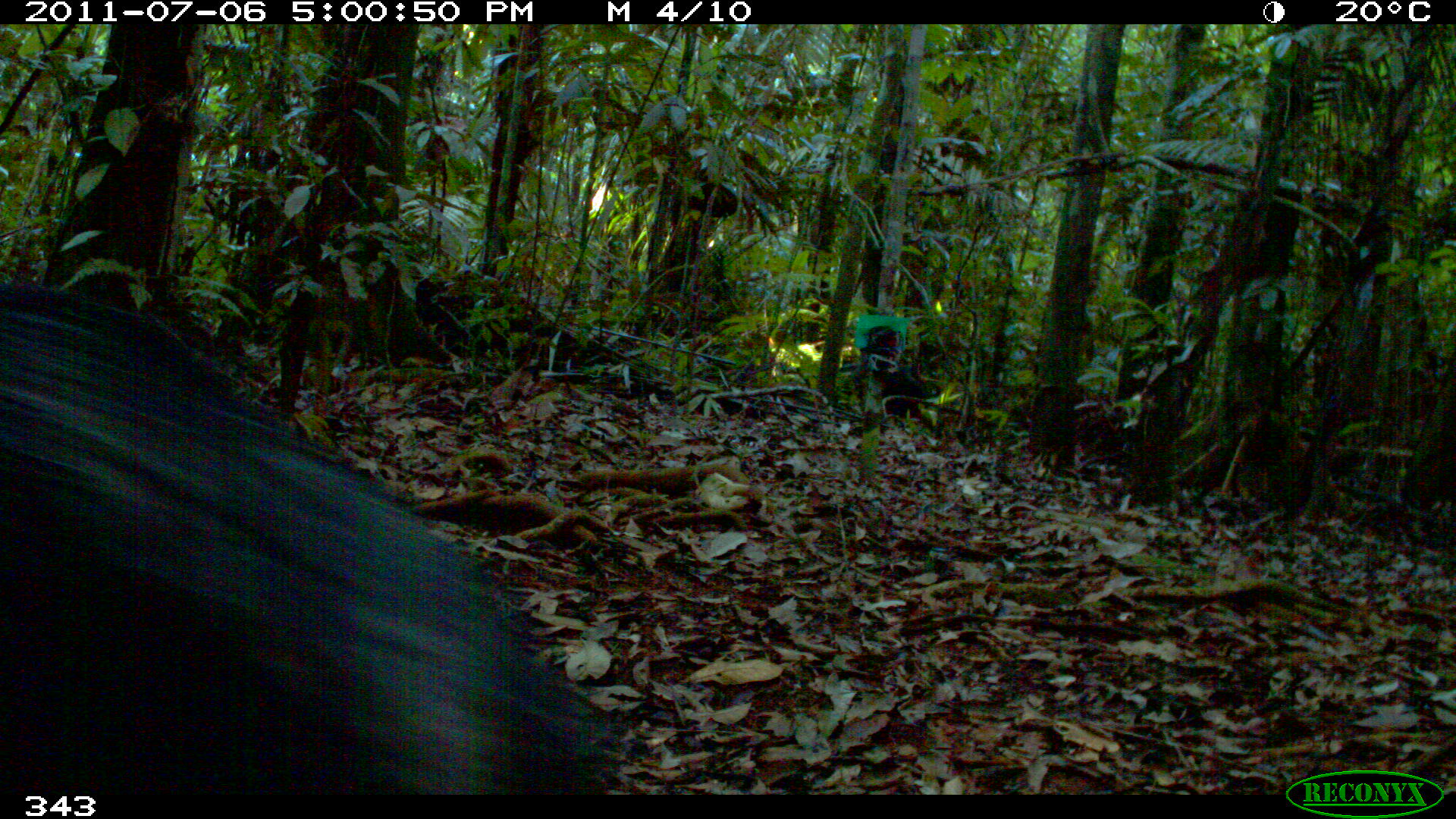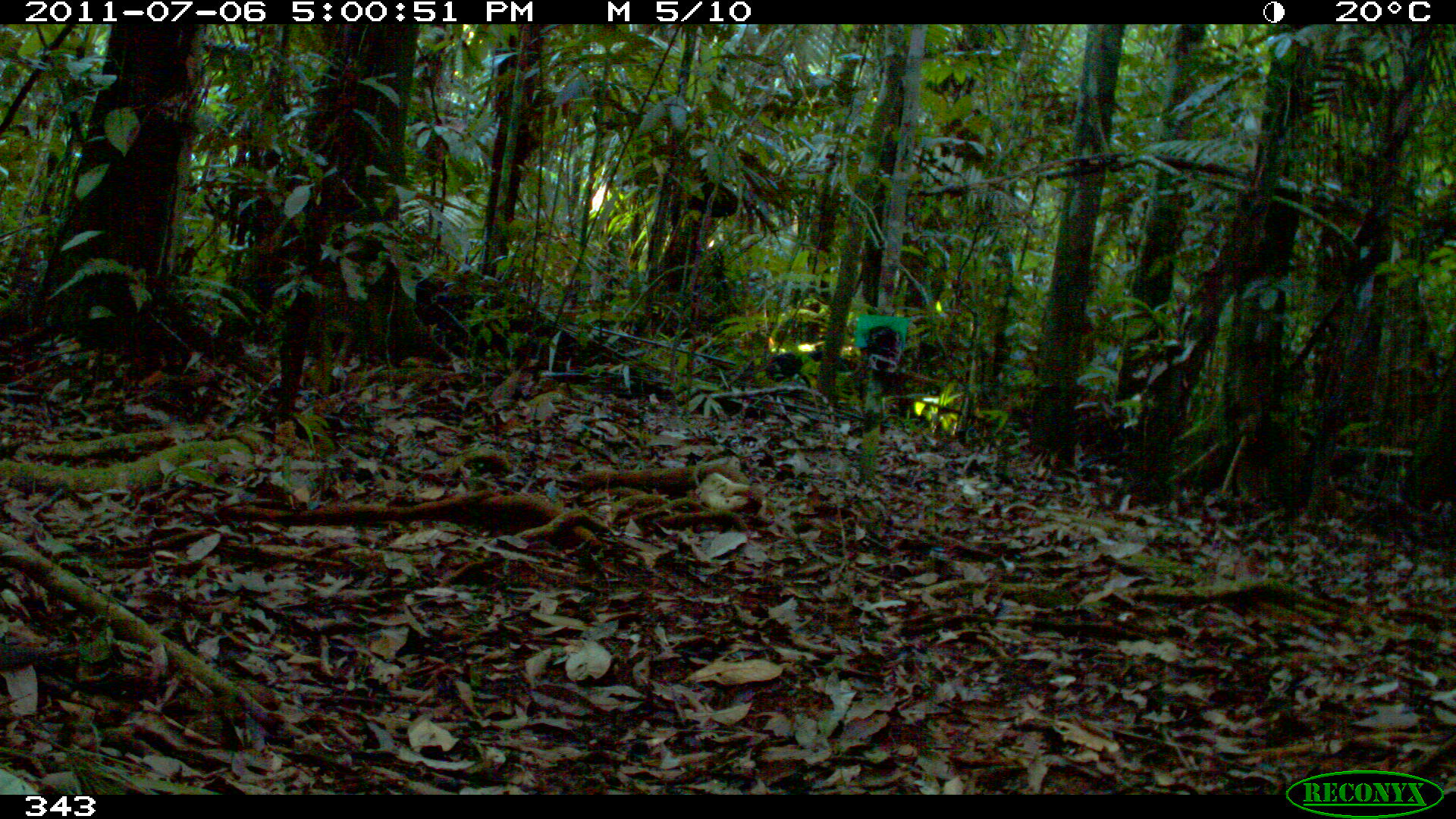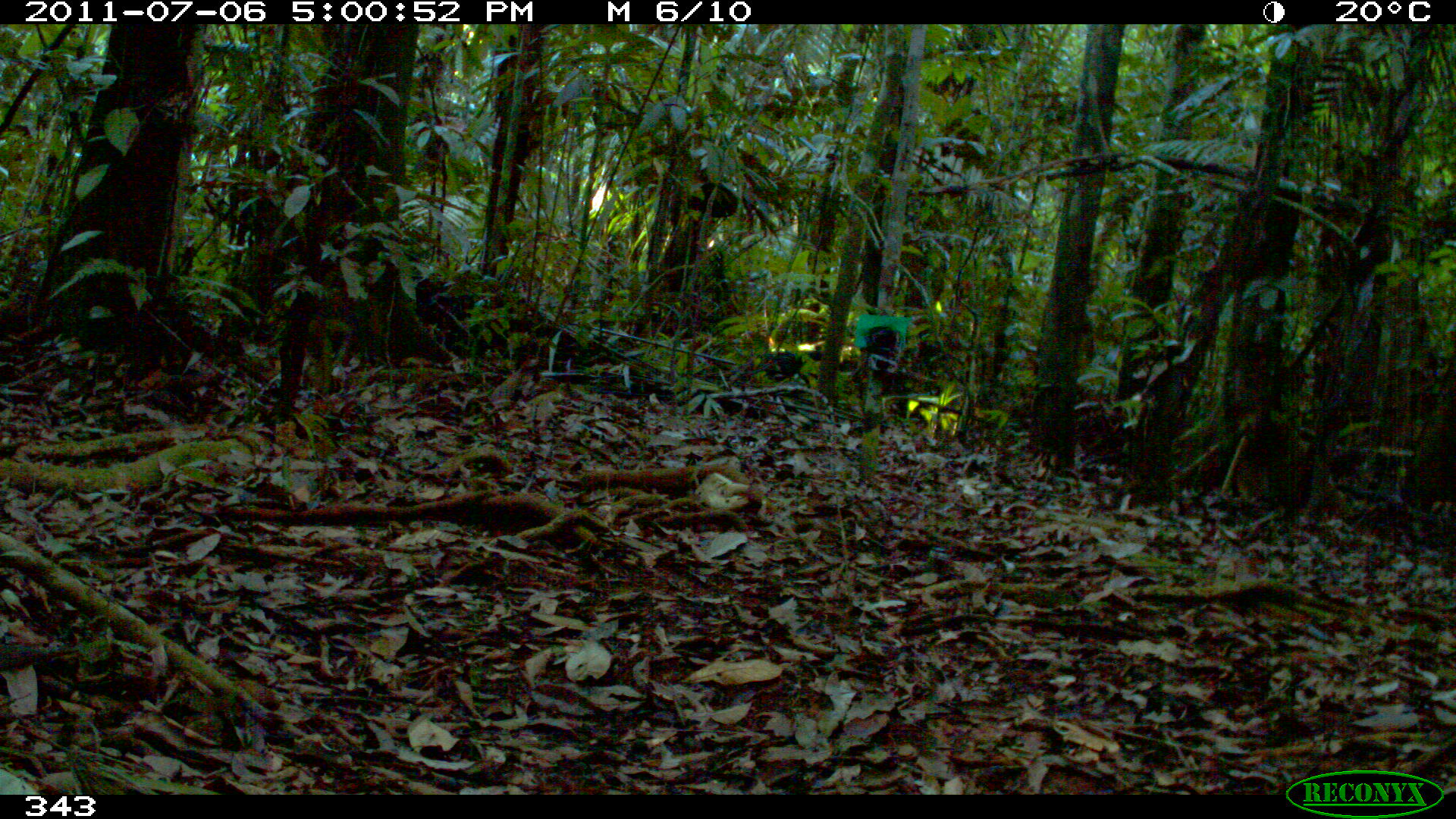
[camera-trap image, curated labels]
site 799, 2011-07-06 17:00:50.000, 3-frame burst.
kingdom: Animalia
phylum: Chordata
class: Mammalia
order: Artiodactyla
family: Tayassuidae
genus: Tayassu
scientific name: Tayassu pecari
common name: white-lipped peccary